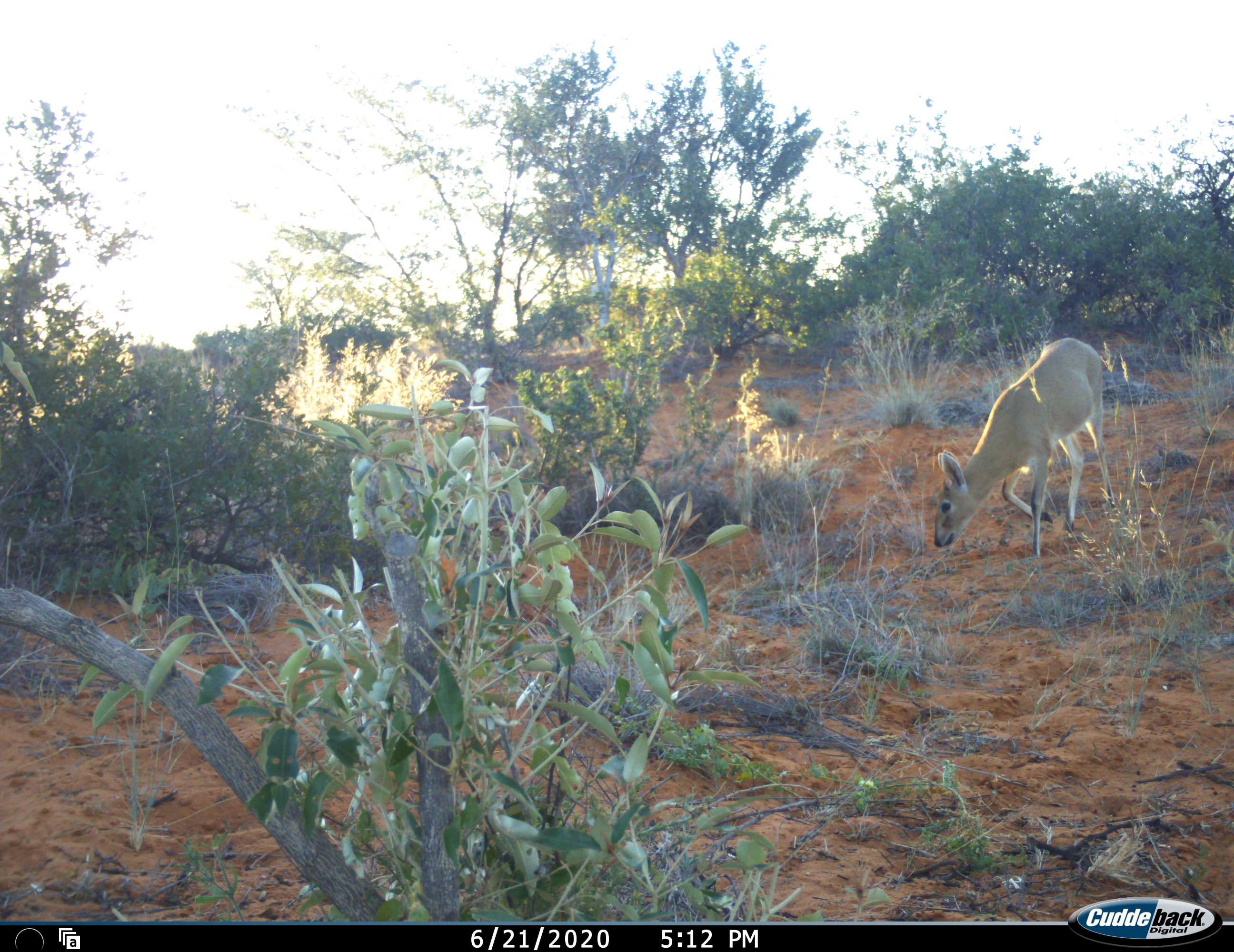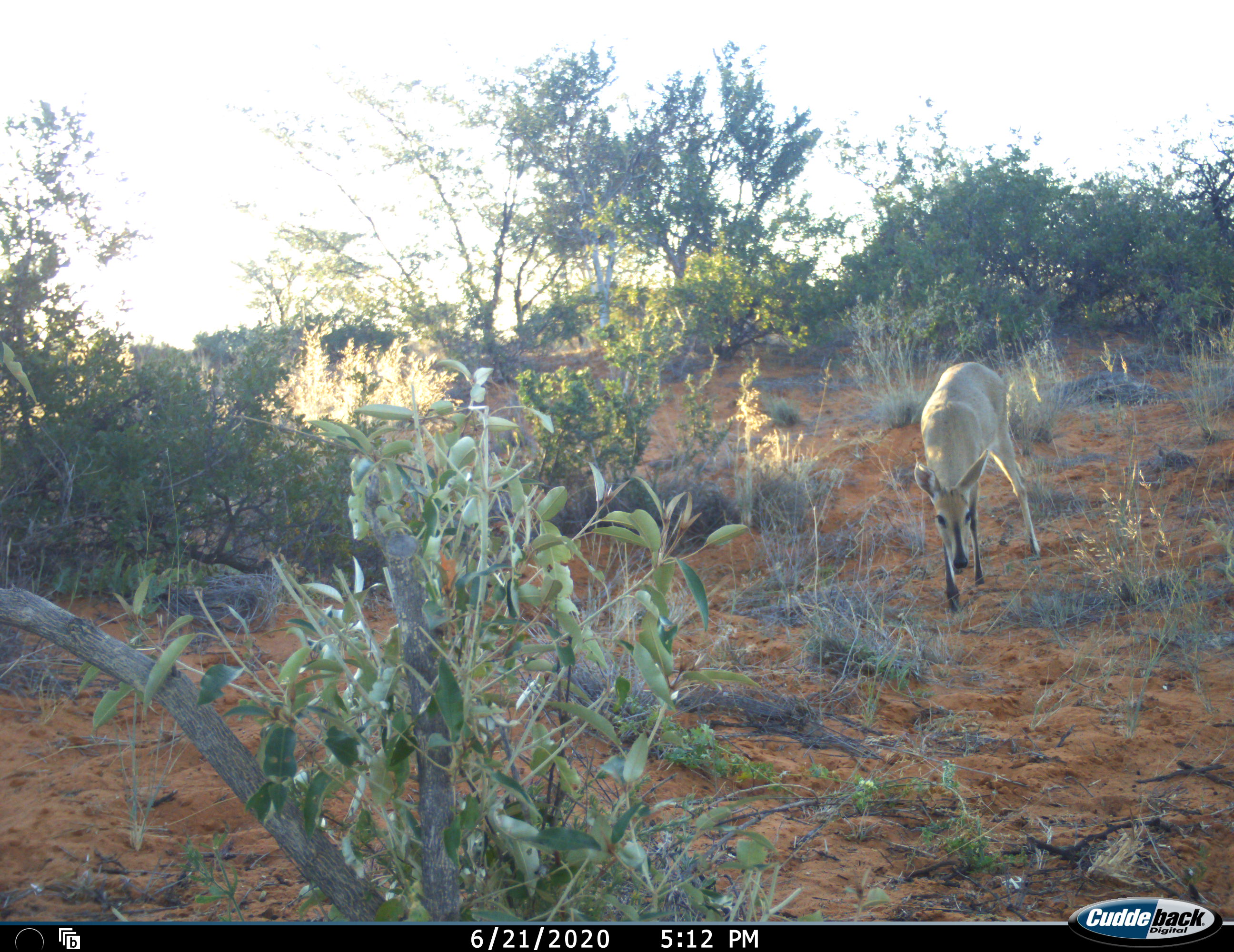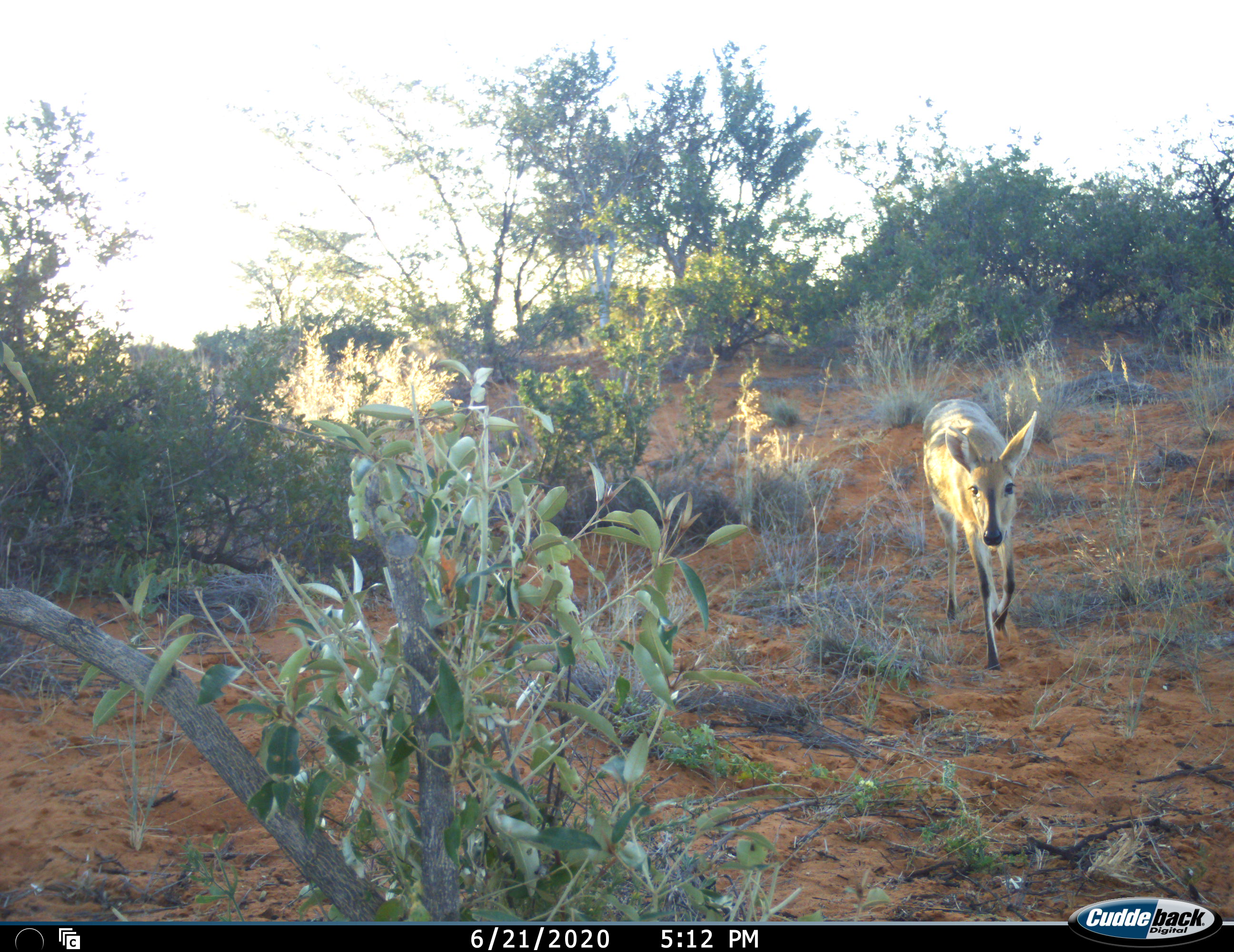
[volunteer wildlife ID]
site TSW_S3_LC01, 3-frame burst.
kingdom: Animalia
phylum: Chordata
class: Mammalia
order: Artiodactyla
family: Bovidae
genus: Sylvicapra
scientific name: Sylvicapra grimmia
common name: common duiker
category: duikercommongrey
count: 1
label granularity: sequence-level